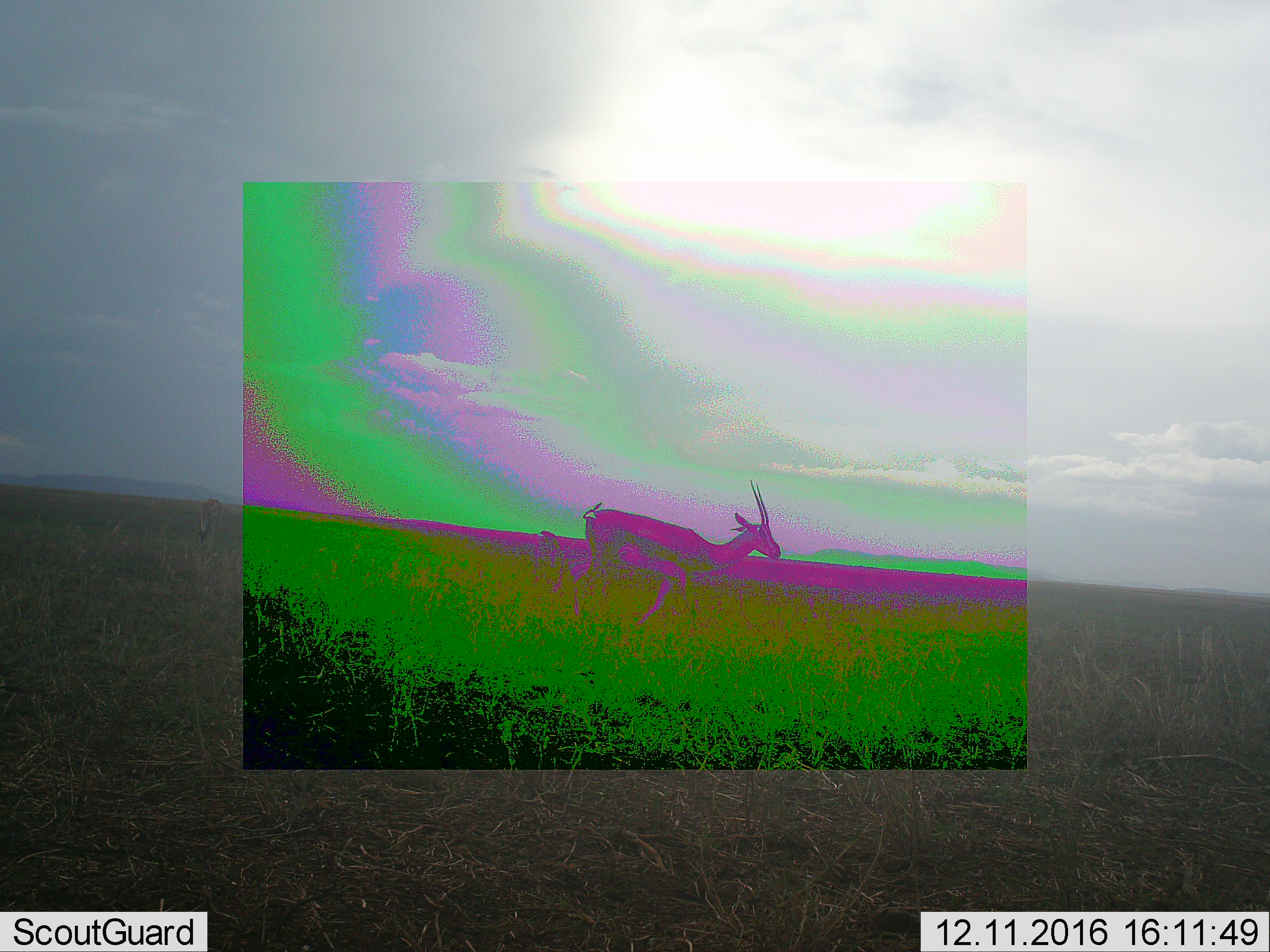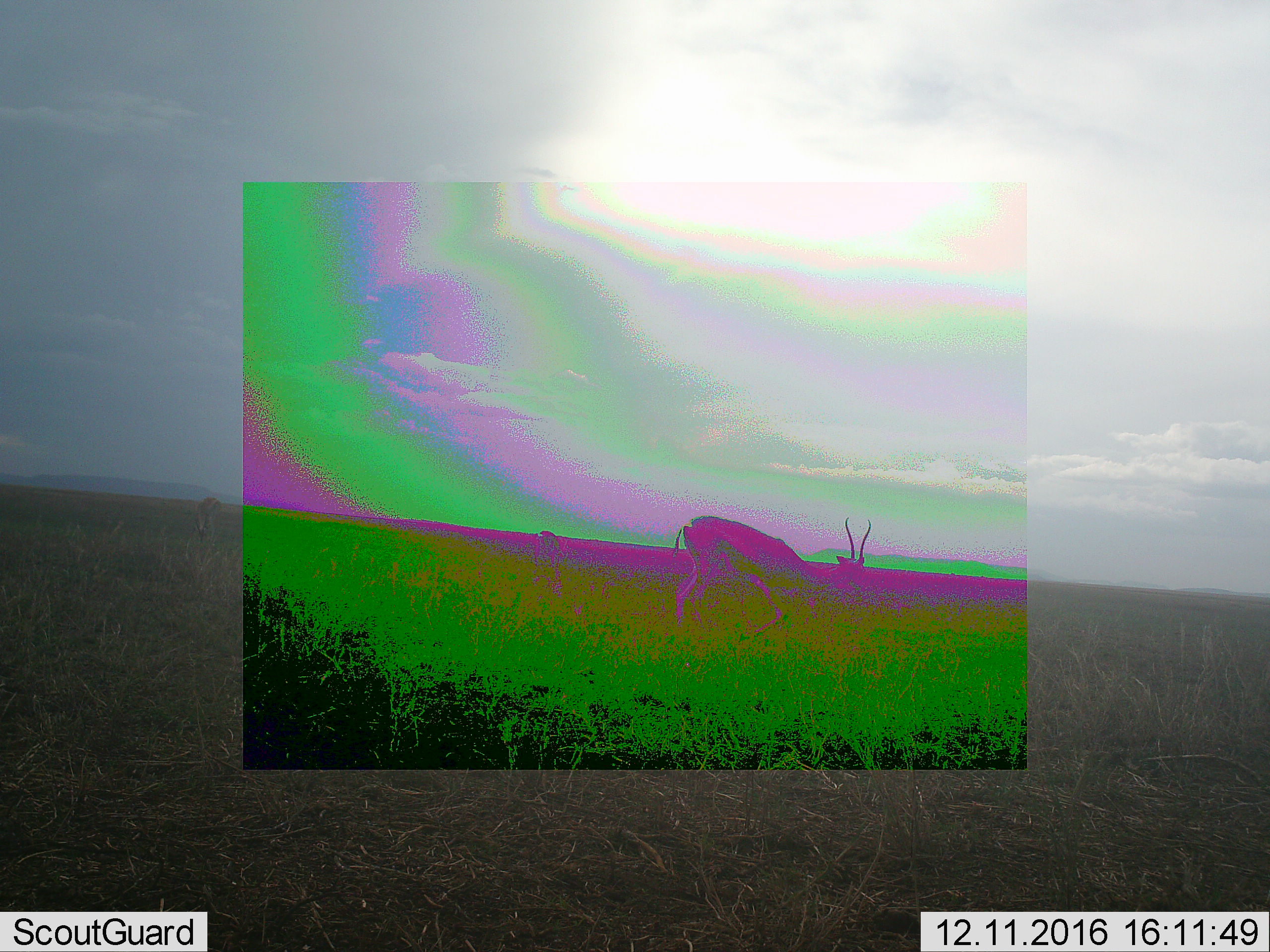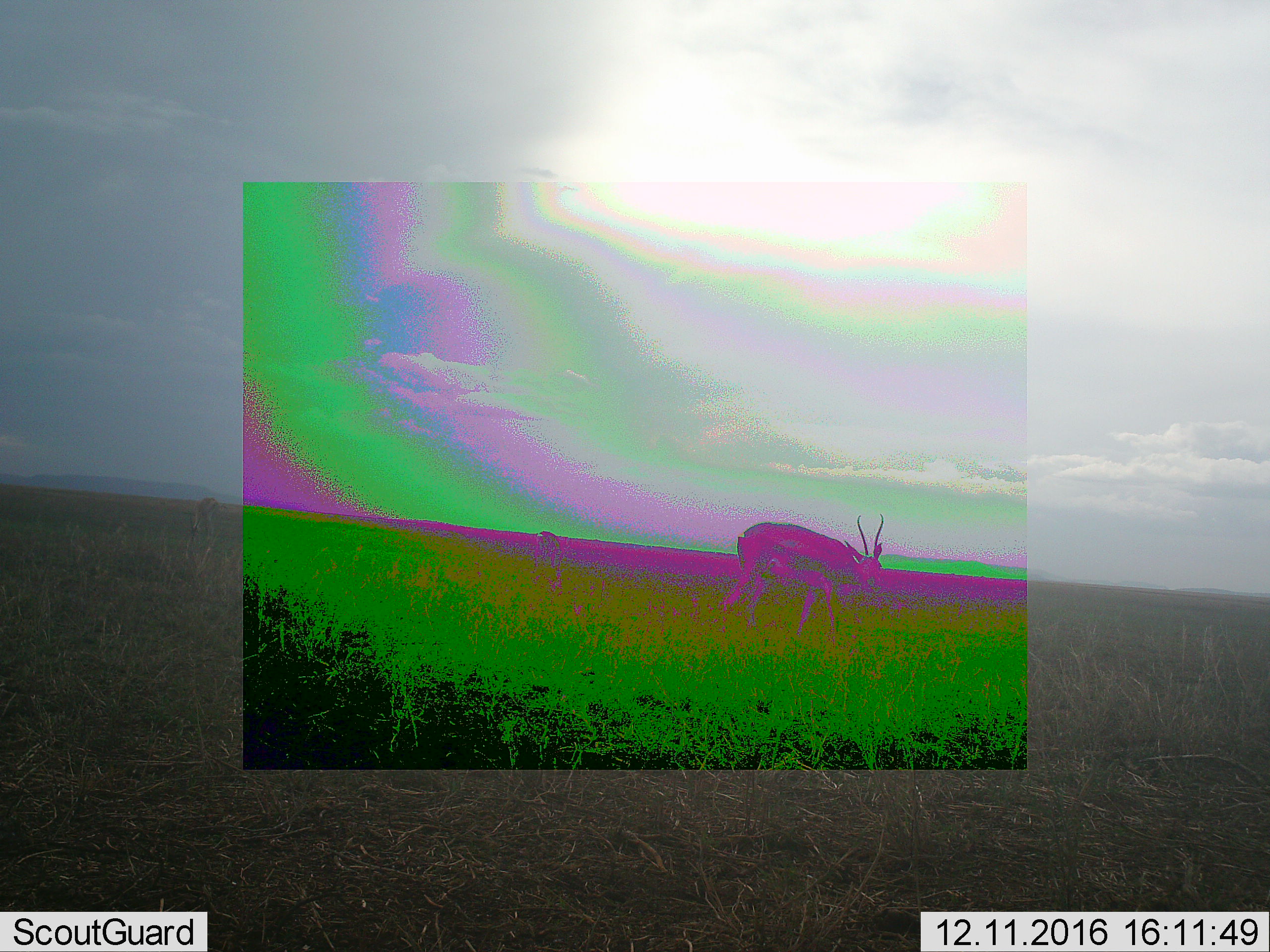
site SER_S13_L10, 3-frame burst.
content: unidentified animal